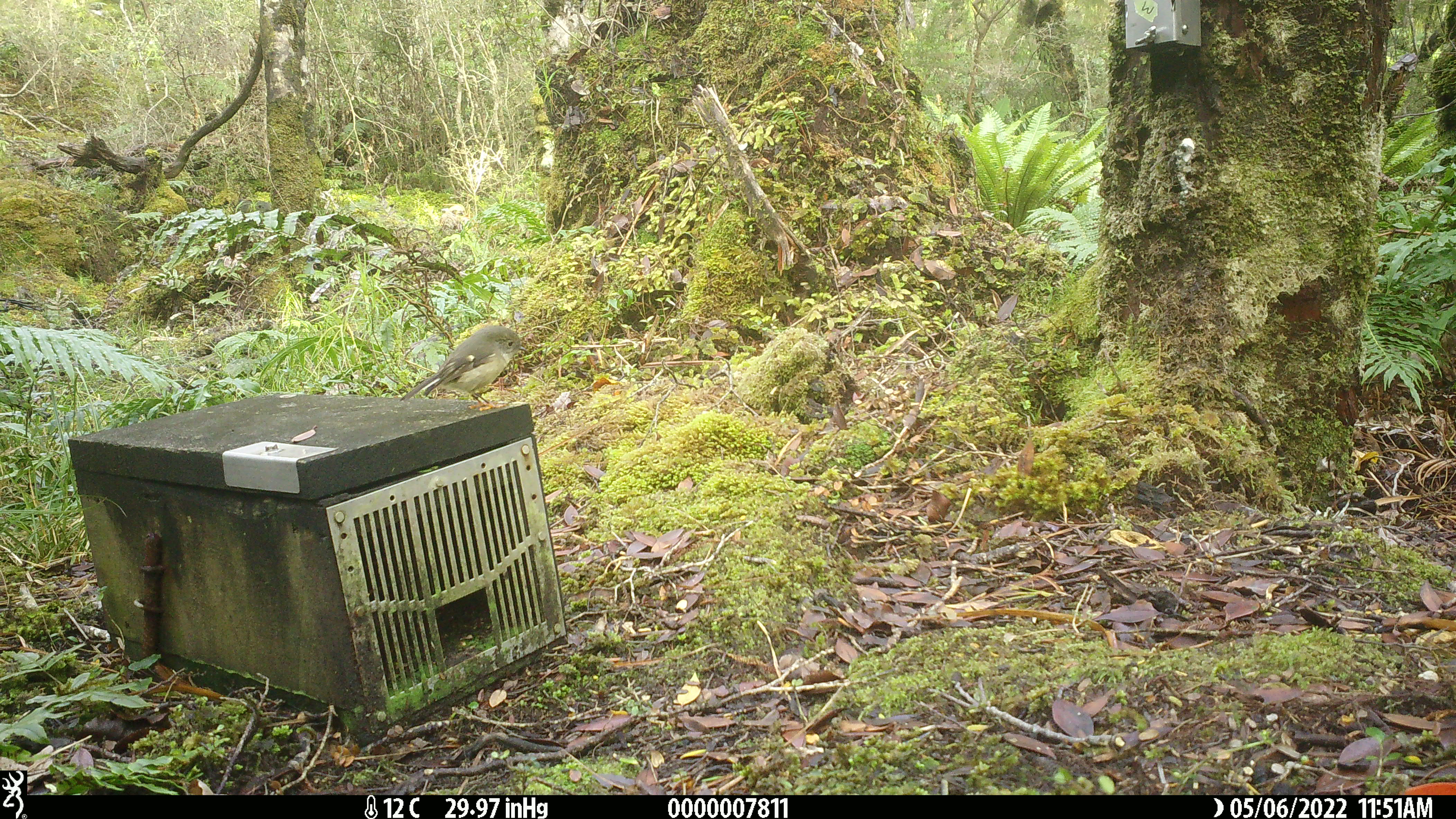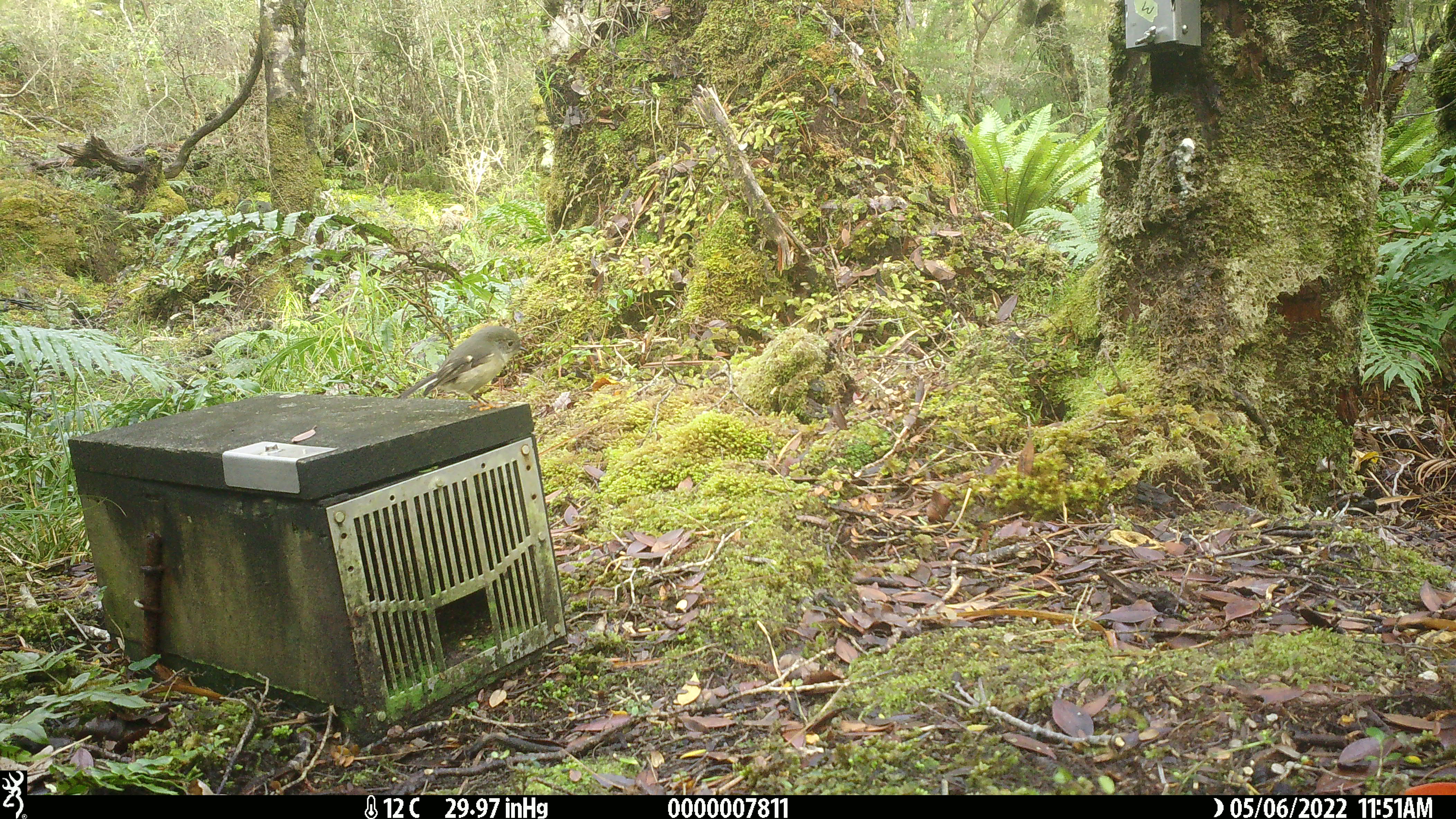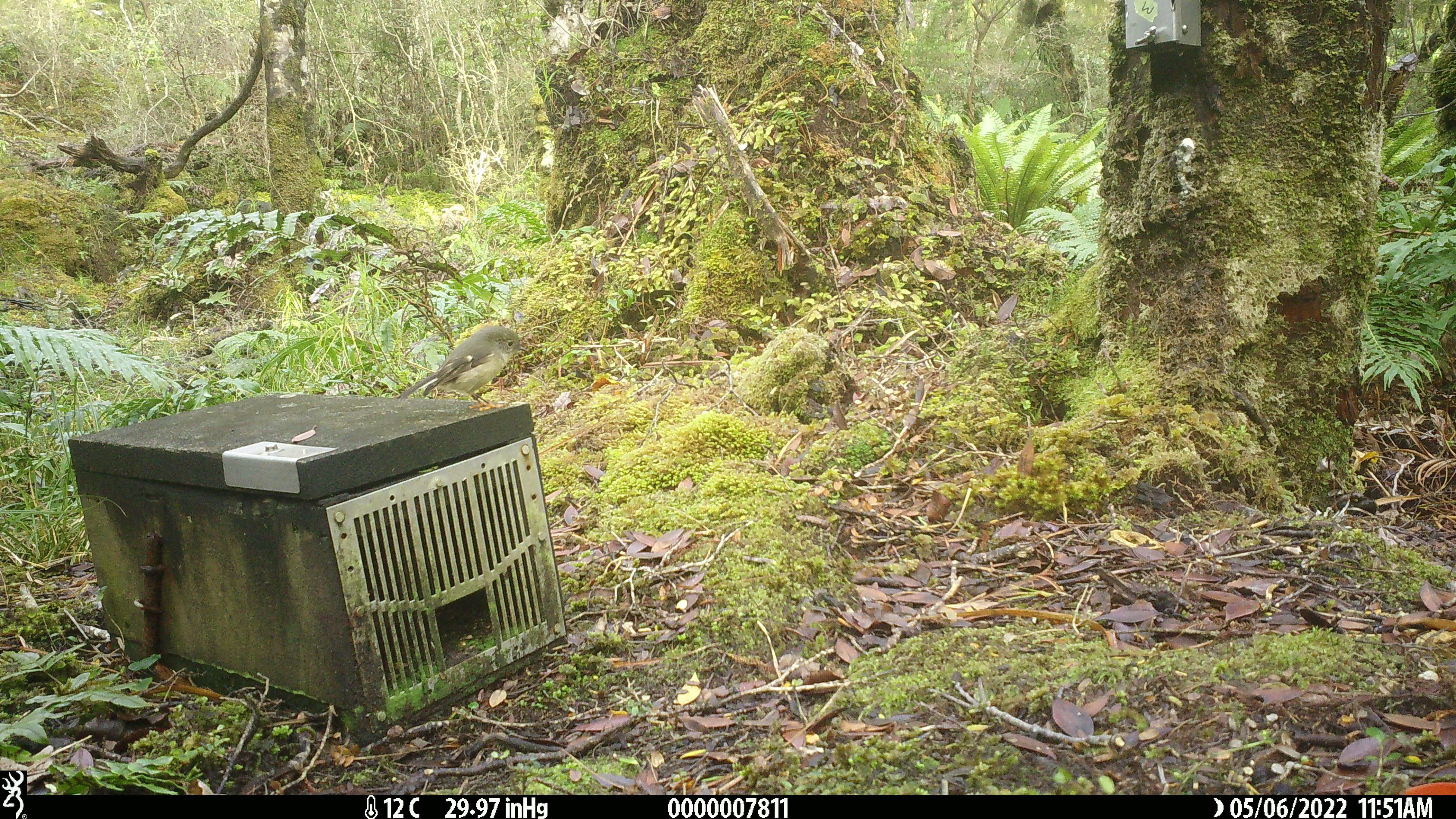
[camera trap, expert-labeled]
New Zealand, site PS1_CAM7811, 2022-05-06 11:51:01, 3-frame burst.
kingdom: Animalia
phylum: Chordata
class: Aves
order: Passeriformes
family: Petroicidae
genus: Petroica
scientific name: Petroica macrocephala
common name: tomtit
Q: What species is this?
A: Tomtit (Petroica macrocephala).